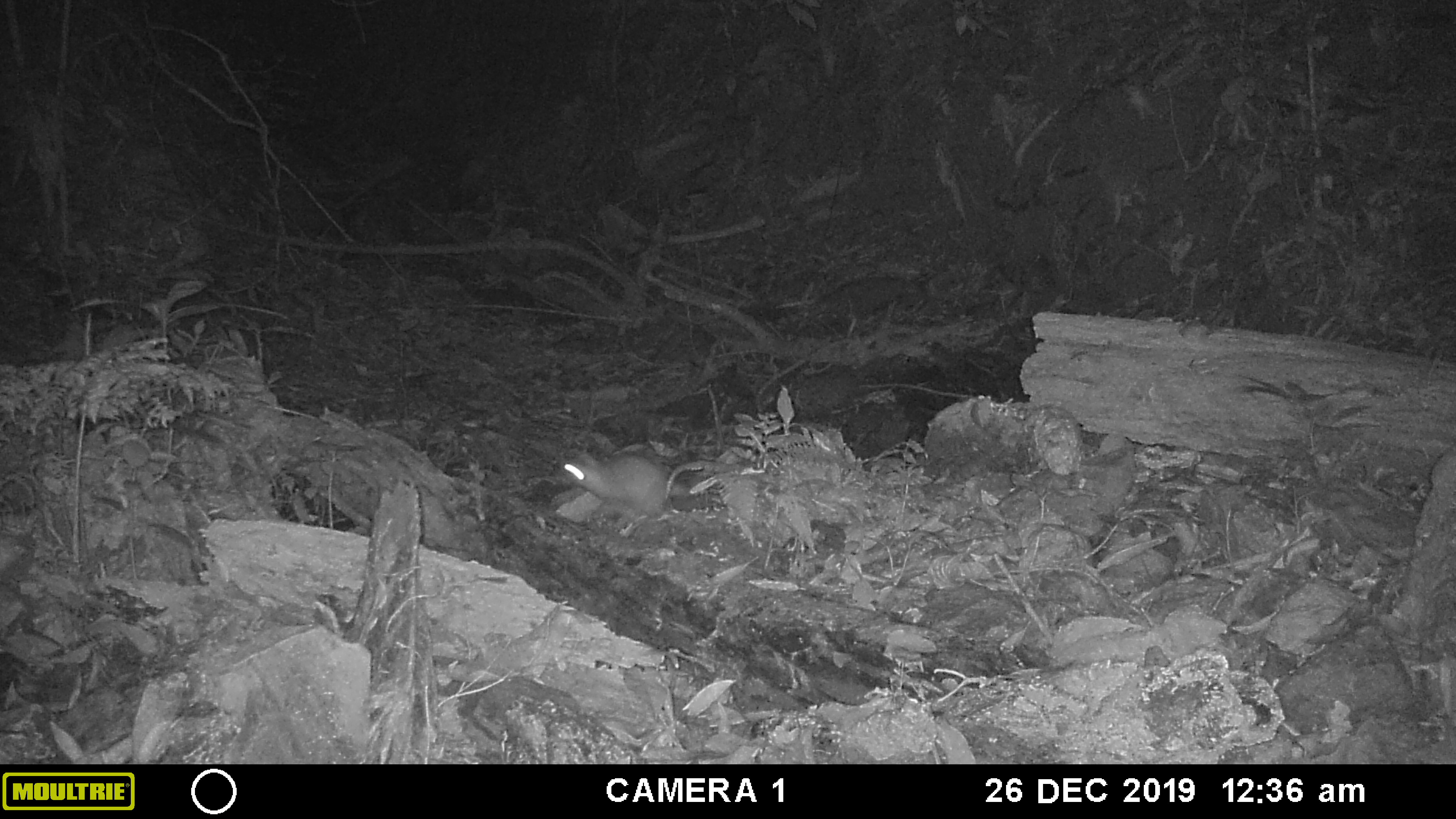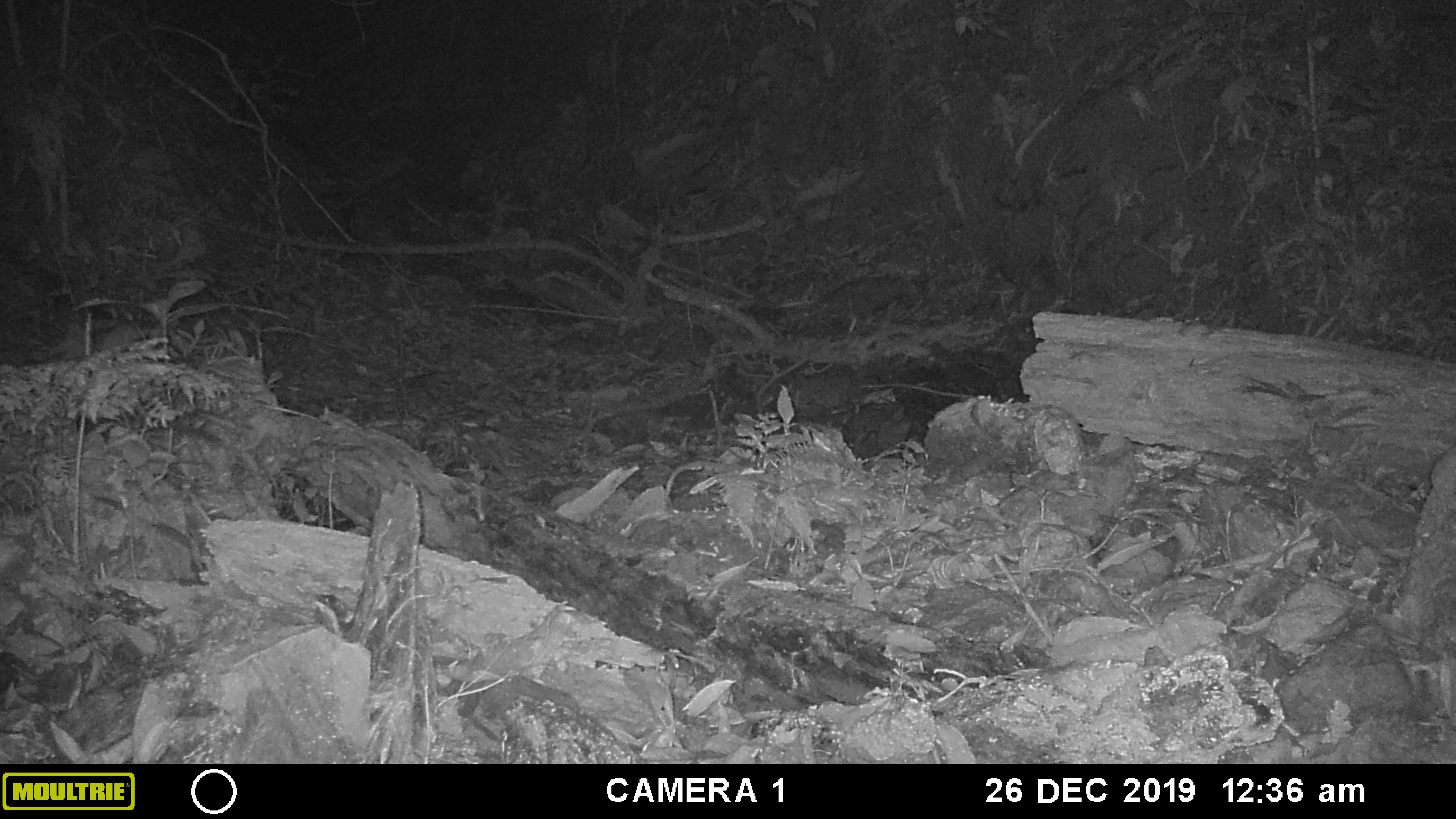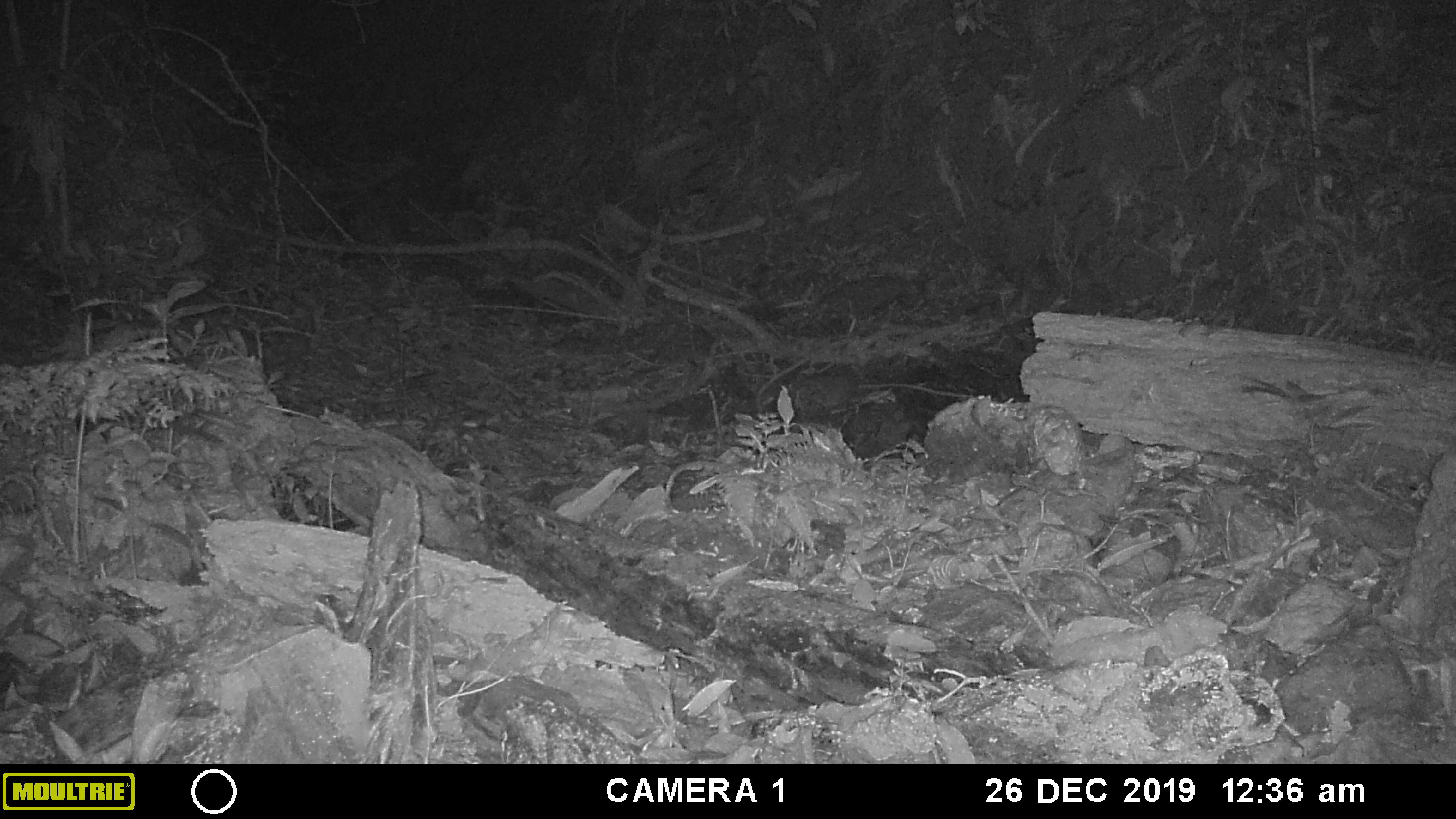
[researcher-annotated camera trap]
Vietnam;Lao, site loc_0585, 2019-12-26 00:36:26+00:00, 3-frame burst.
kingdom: Animalia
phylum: Chordata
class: Mammalia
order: Carnivora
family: Mustelidae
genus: Melogale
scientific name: Melogale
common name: ferret badger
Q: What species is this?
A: Ferret badger (Melogale).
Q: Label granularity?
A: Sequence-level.